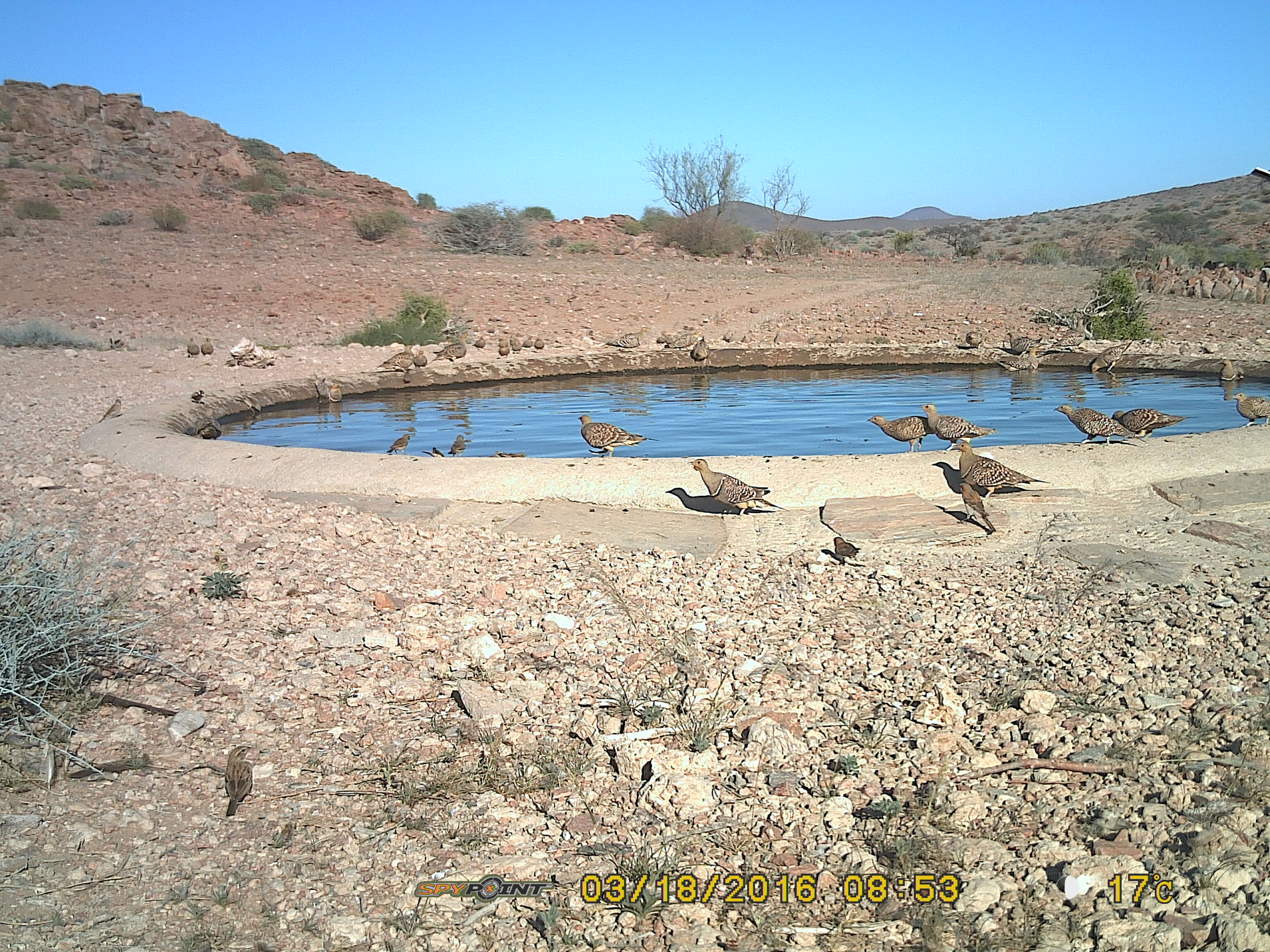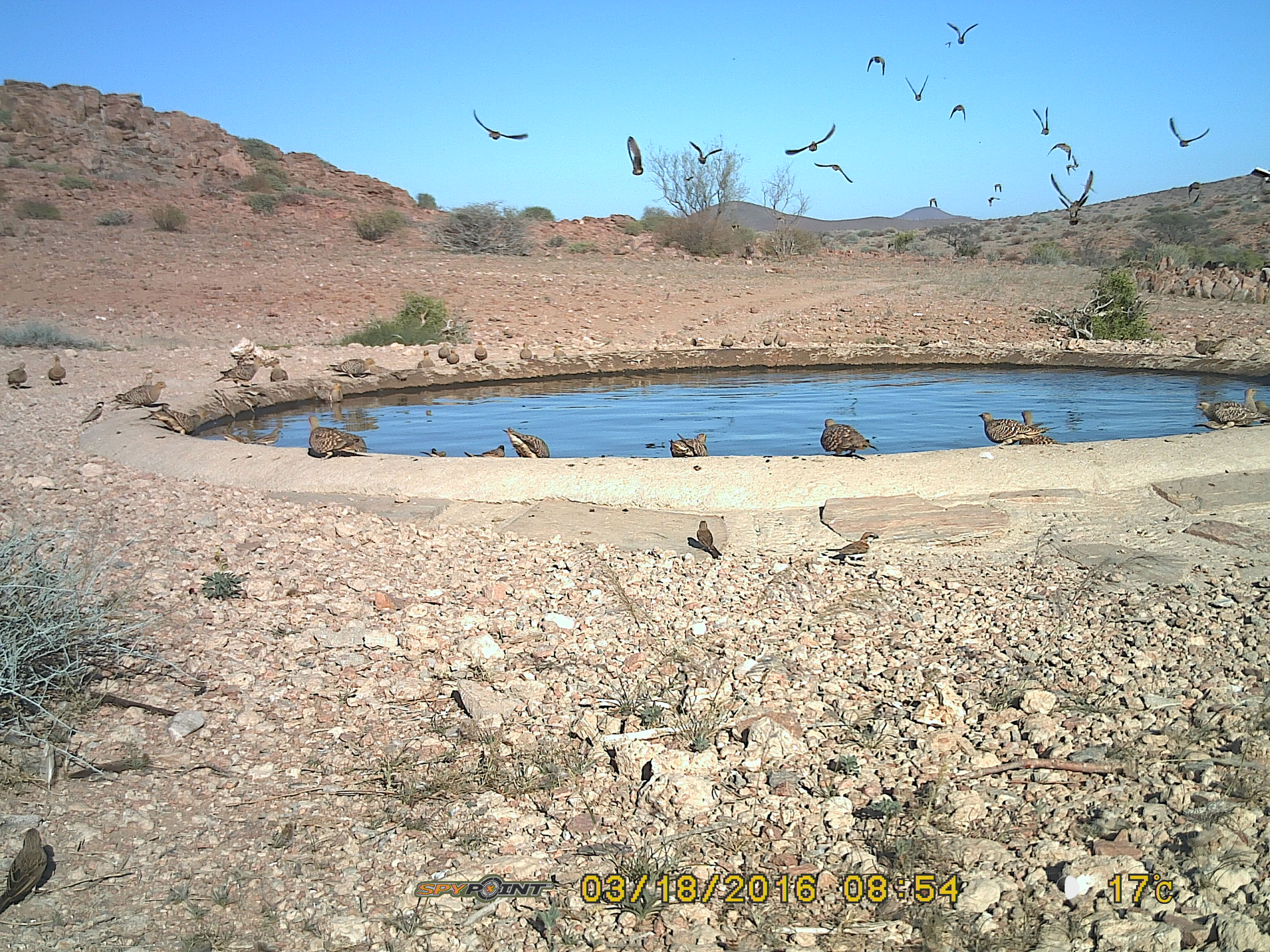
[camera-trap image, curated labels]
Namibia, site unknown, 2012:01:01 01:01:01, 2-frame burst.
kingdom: Animalia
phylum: Chordata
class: Aves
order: Pterocliformes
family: Pteroclidae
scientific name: Pteroclidae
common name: sandgrouse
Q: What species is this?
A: Pteroclidae (sandgrouse).